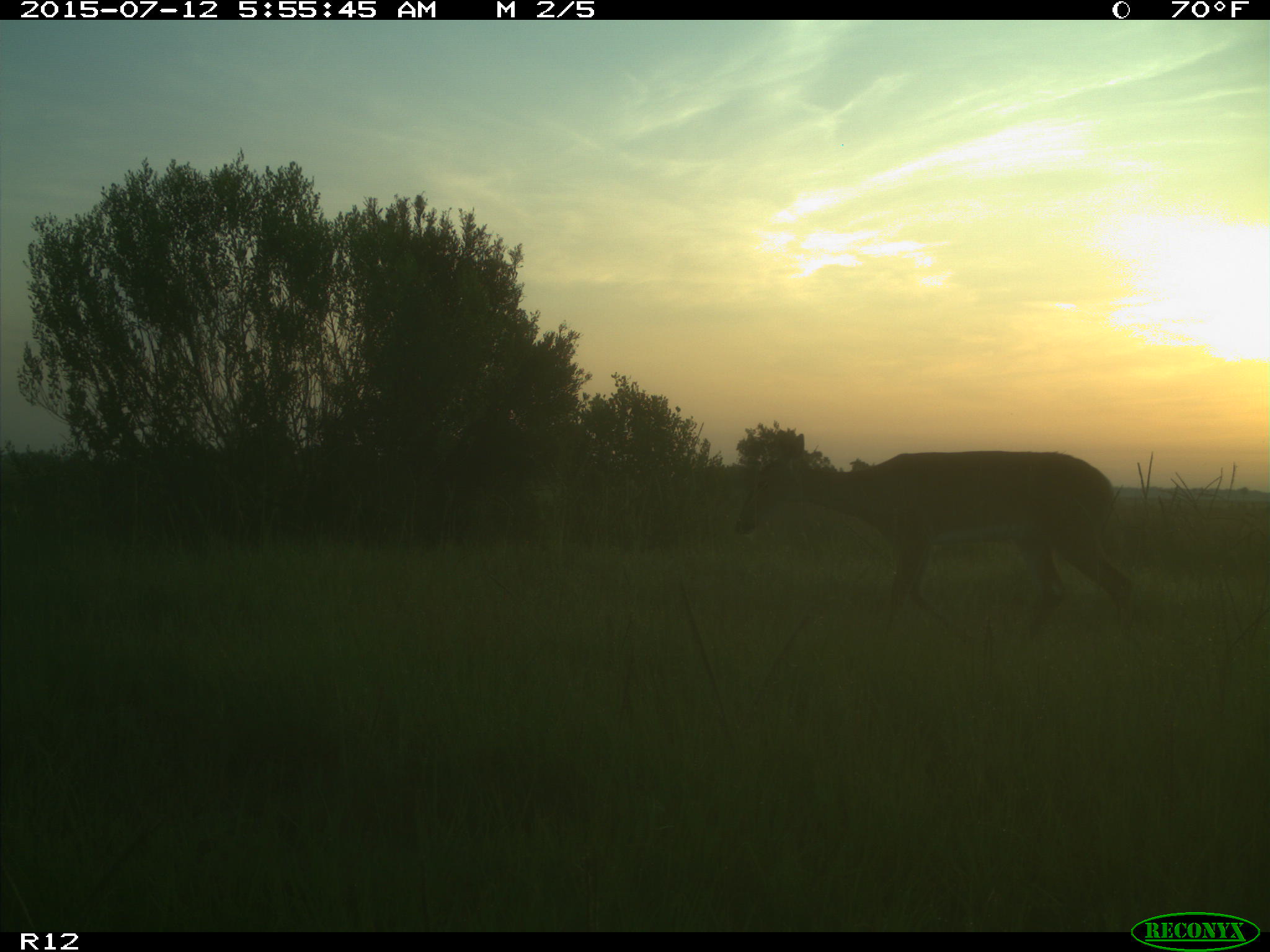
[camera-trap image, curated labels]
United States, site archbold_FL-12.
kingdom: Animalia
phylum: Chordata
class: Mammalia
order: Artiodactyla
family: Cervidae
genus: Odocoileus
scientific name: Odocoileus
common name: deer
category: unidentified deer